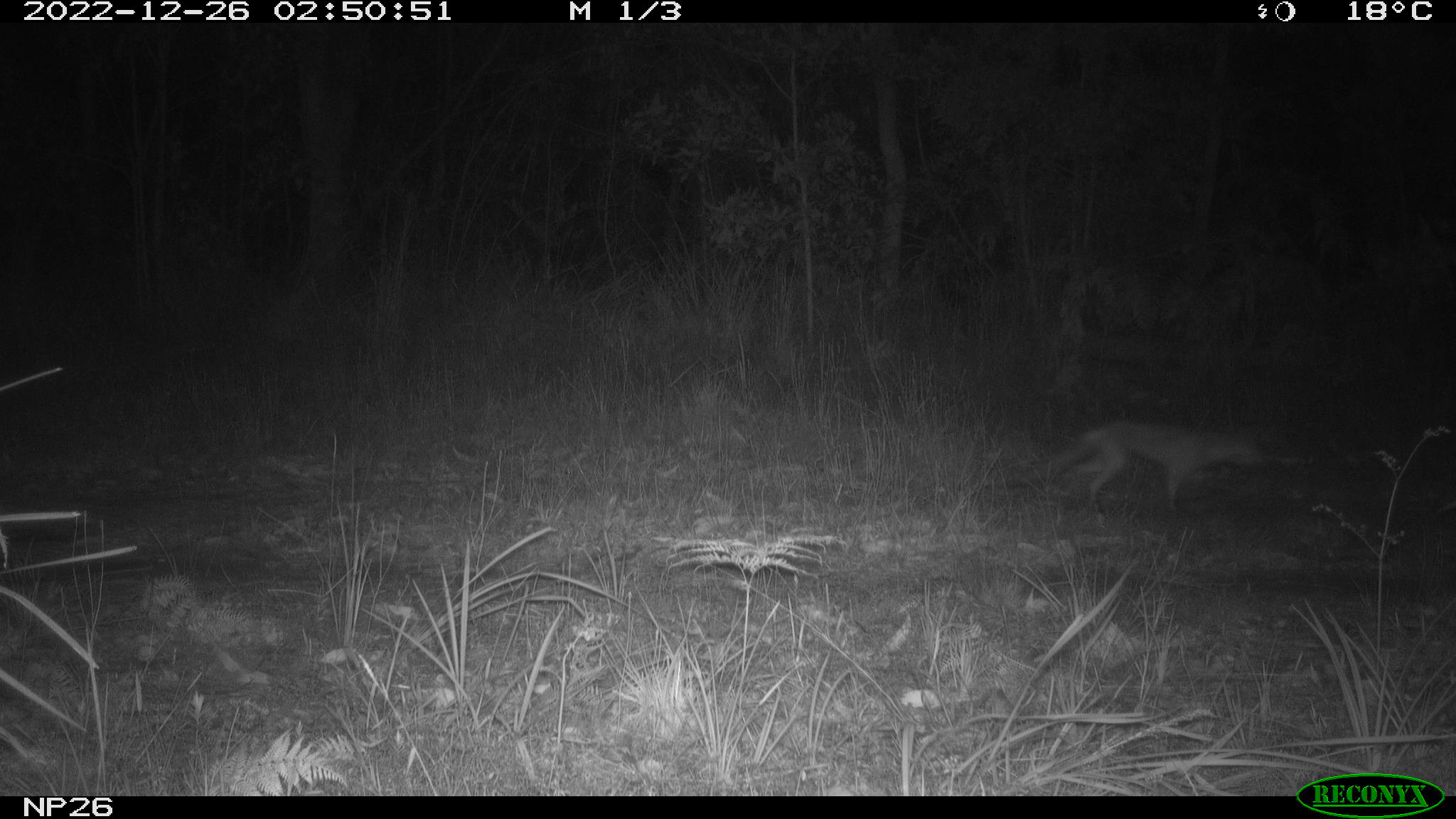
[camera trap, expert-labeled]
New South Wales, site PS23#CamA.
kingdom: Animalia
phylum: Chordata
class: Mammalia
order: Carnivora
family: Canidae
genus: Vulpes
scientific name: Vulpes vulpes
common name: red fox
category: fox